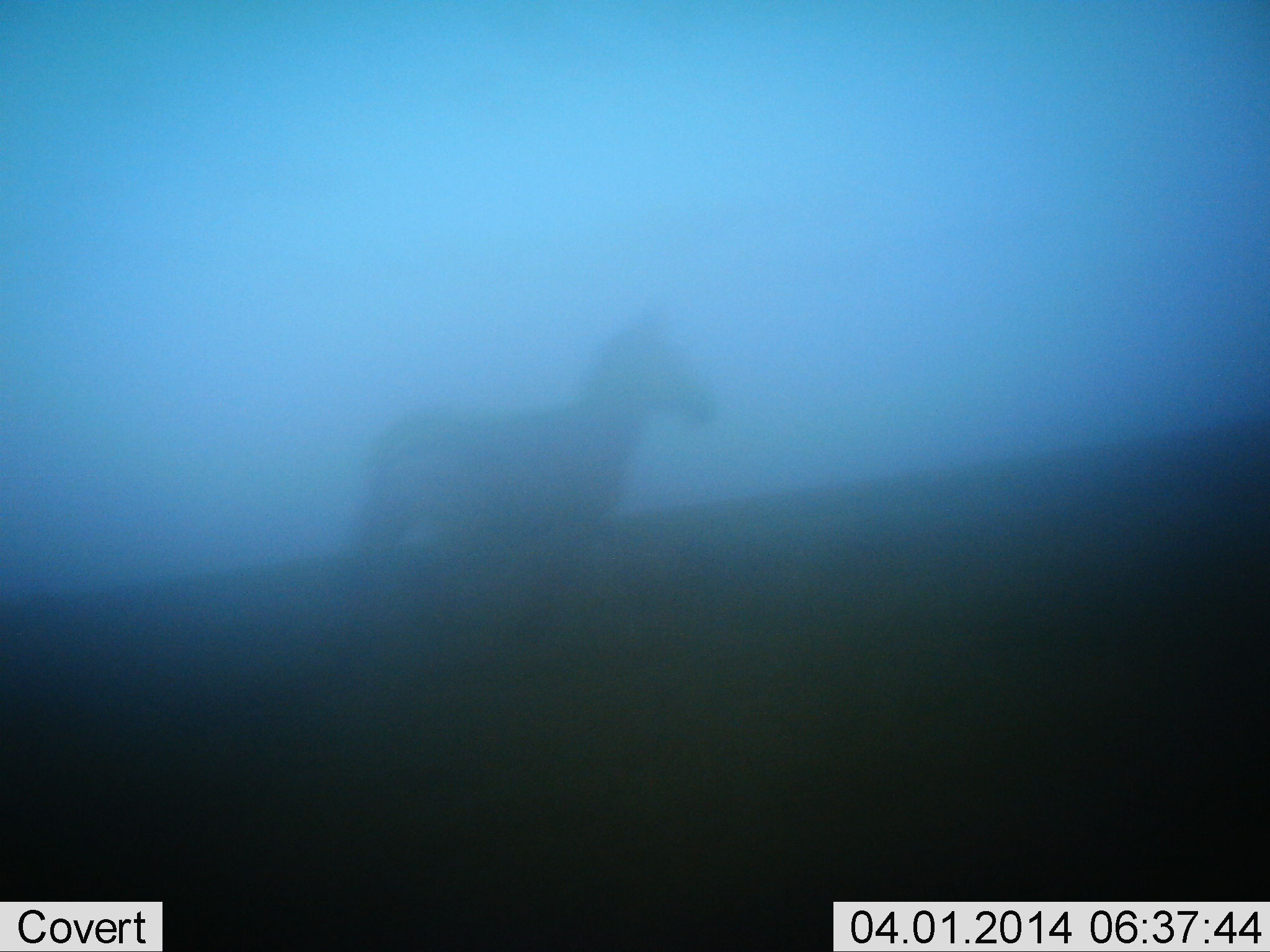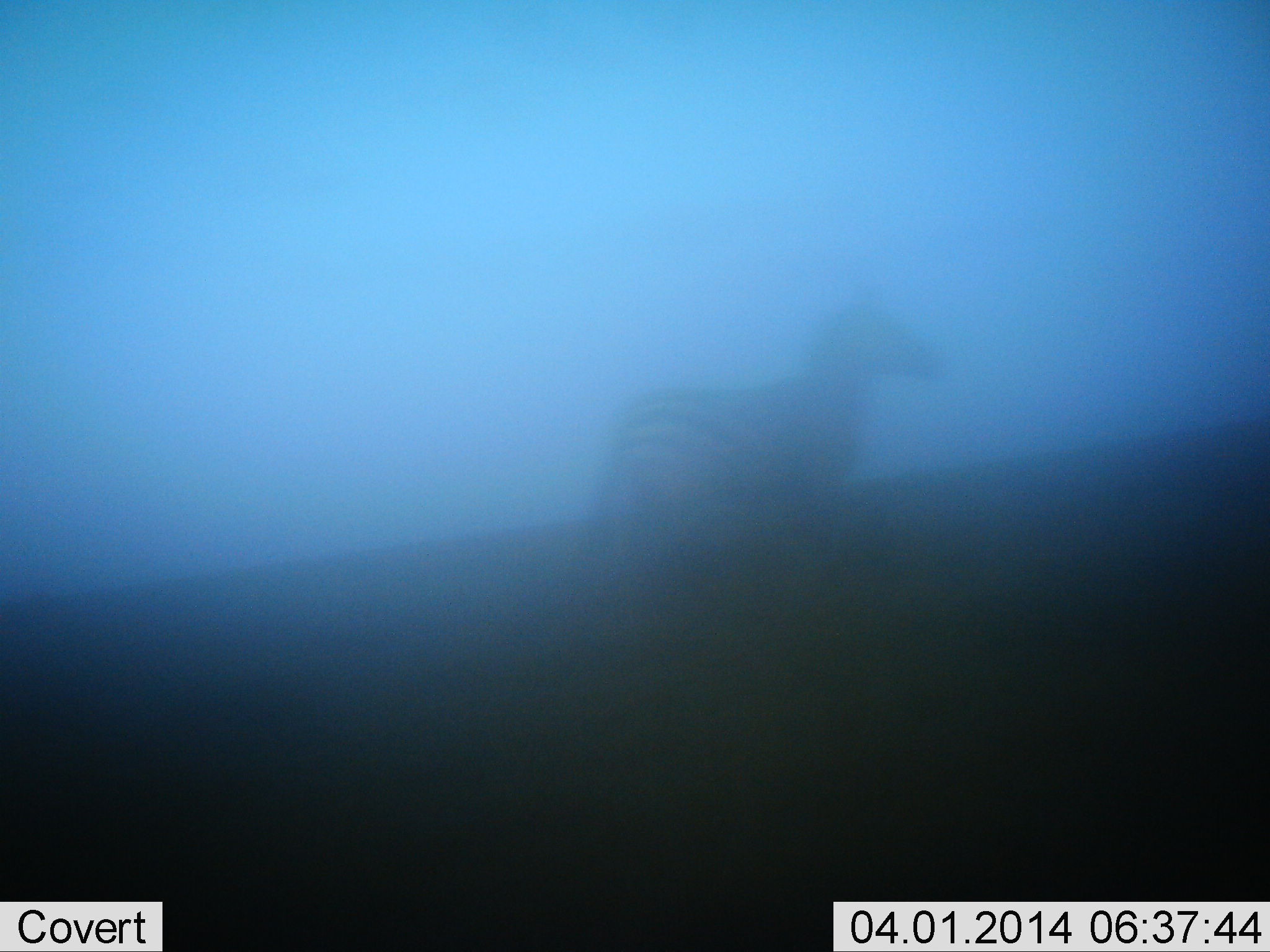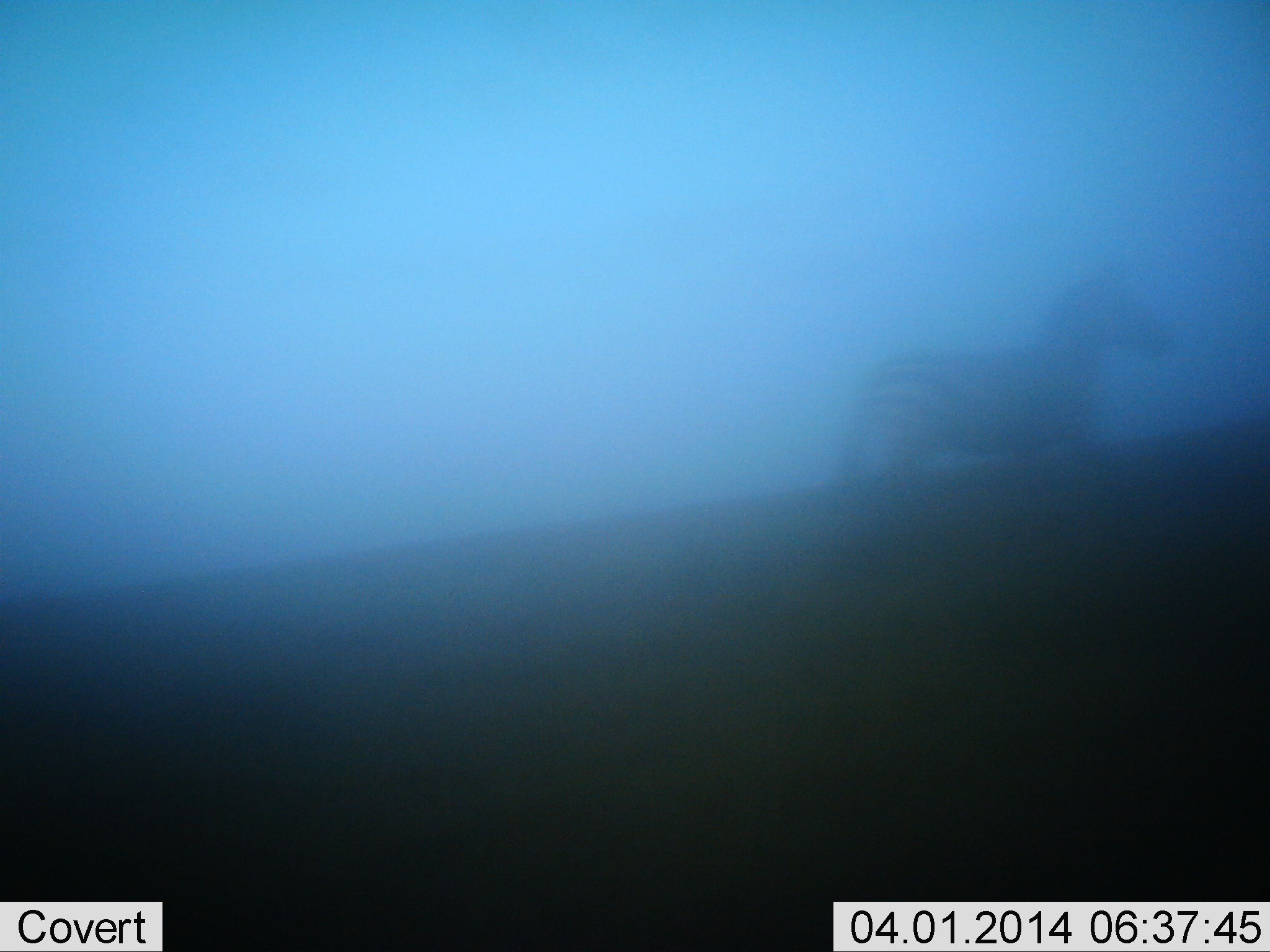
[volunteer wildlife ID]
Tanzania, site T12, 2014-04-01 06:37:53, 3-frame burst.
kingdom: Animalia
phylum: Chordata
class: Mammalia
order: Perissodactyla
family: Equidae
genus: Equus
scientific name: Equus quagga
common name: plains zebra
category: zebra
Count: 1.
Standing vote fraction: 0%.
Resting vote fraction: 0%.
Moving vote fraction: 100%.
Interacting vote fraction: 0%.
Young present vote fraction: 0%.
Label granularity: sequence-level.